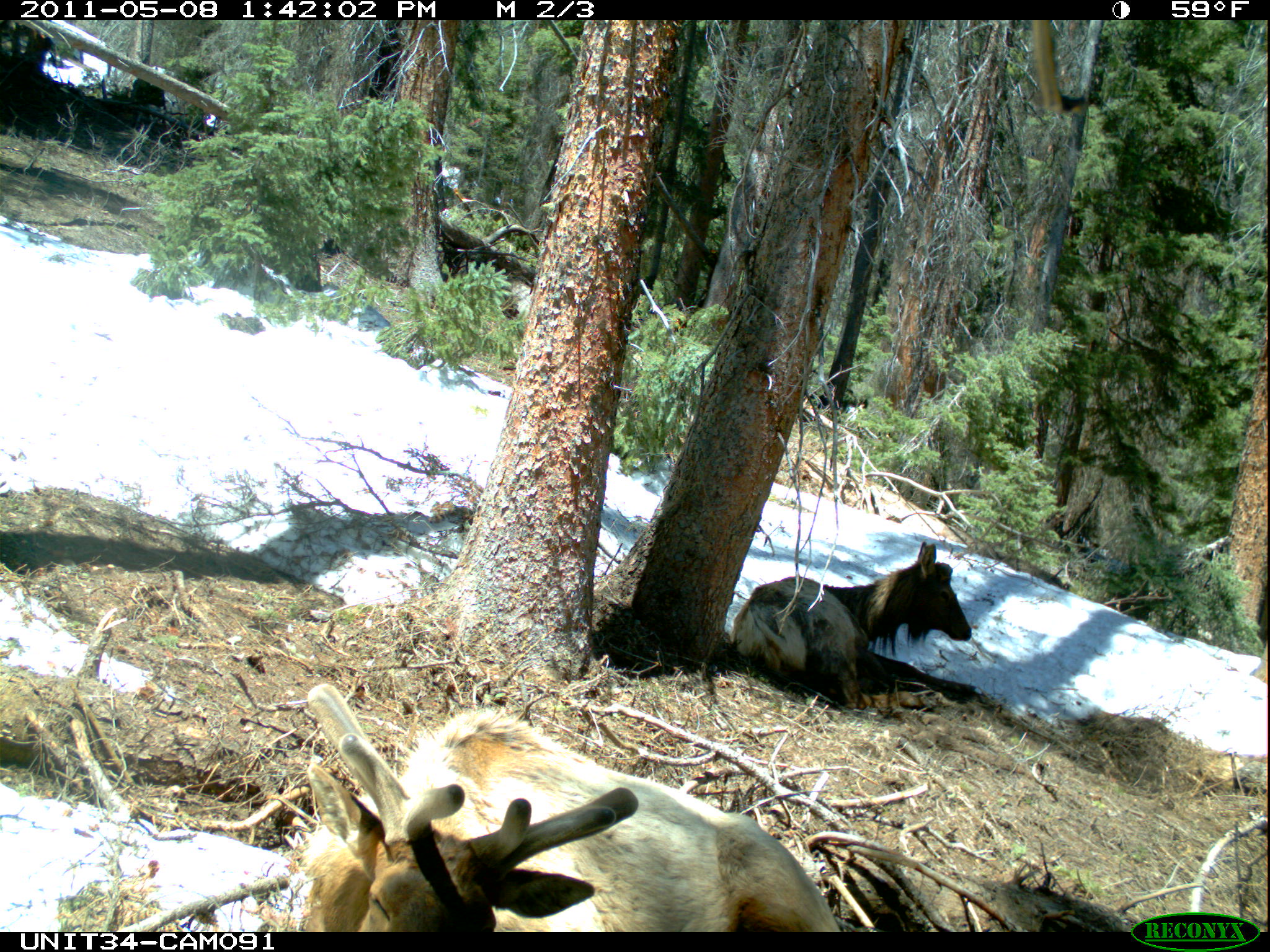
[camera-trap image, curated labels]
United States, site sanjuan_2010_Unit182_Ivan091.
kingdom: Animalia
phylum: Chordata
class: Mammalia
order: Artiodactyla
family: Cervidae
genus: Cervus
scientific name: Cervus elaphus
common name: red deer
Cervus elaphus (red deer).